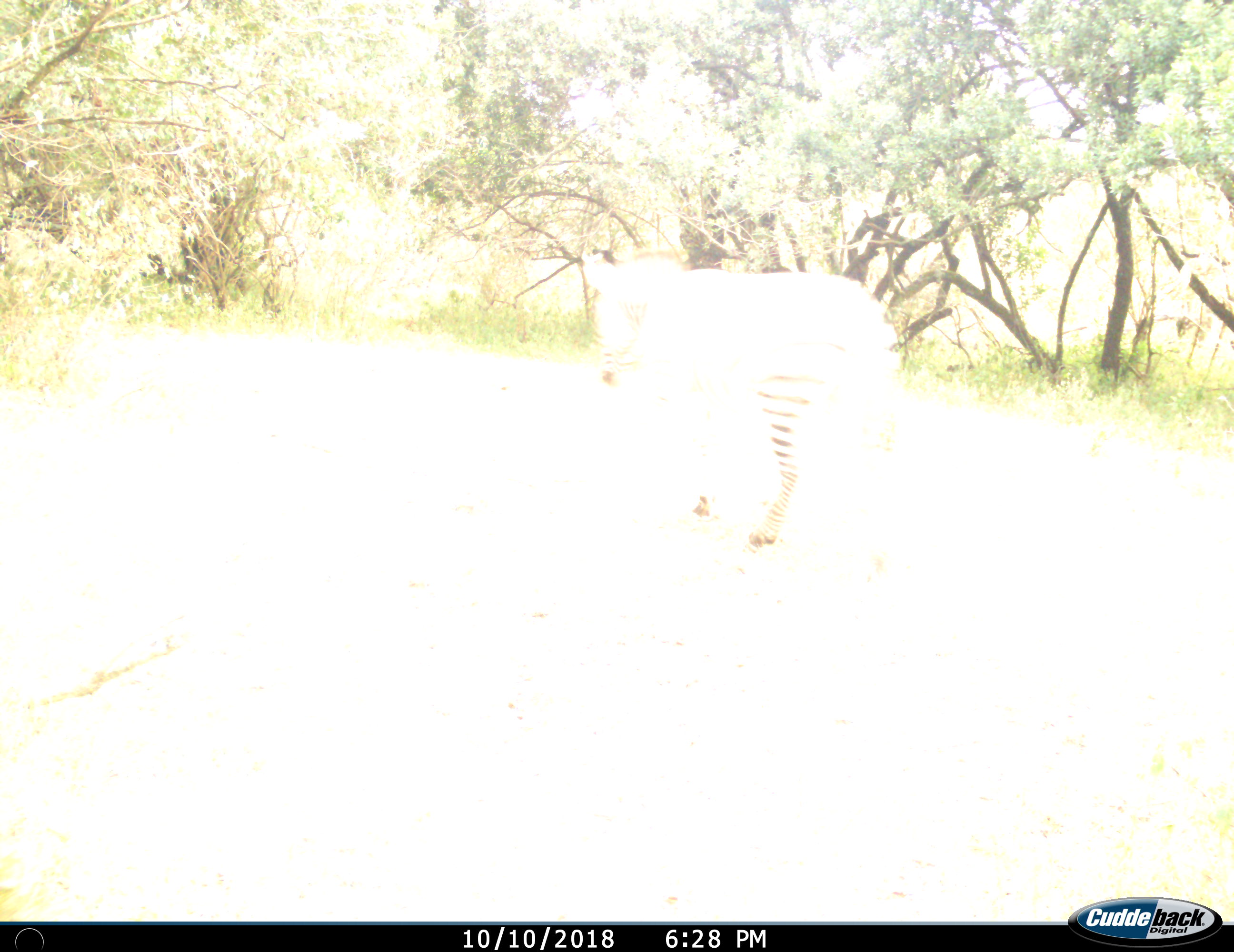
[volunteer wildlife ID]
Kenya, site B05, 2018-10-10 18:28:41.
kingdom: Animalia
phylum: Chordata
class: Mammalia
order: Perissodactyla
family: Equidae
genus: Equus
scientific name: Equus quagga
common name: plains zebra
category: zebra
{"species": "zebra (plains zebra) (Equus quagga)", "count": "1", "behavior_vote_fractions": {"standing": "10%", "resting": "0%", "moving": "90%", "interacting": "0%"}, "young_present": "0%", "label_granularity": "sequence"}